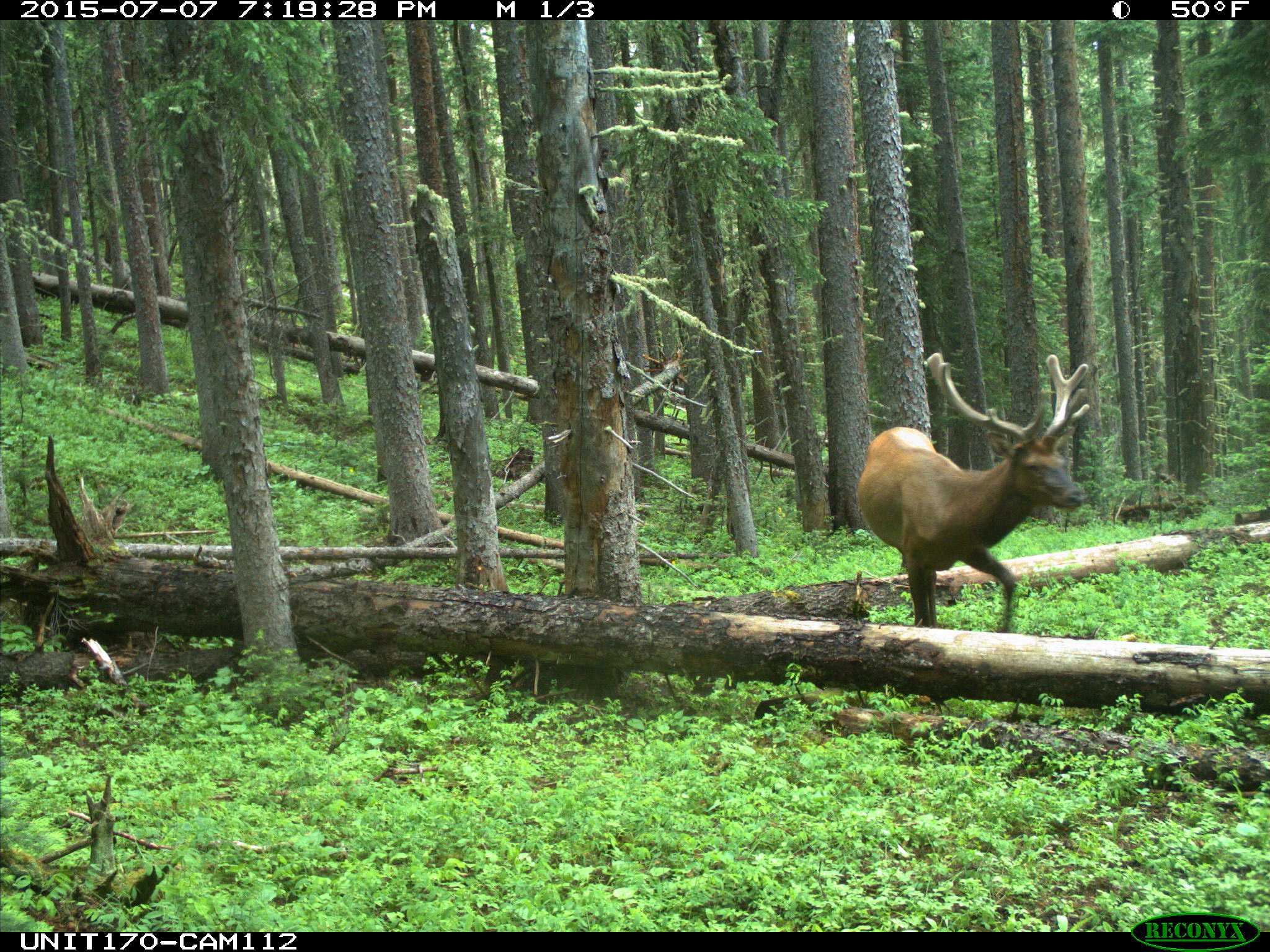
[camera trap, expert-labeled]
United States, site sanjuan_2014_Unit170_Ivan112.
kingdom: Animalia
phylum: Chordata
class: Mammalia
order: Artiodactyla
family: Cervidae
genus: Cervus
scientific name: Cervus elaphus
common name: red deer